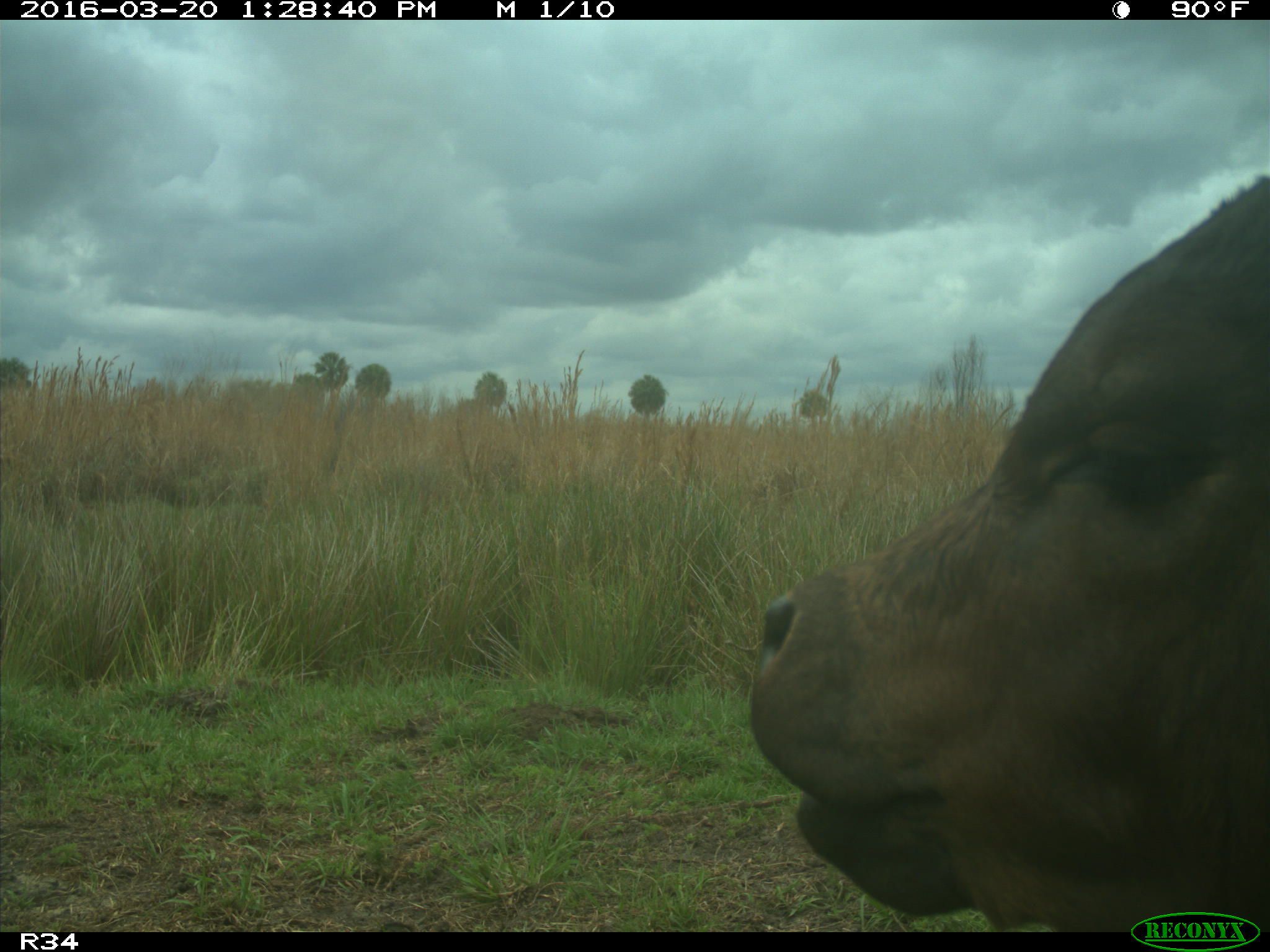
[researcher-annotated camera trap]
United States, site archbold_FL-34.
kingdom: Animalia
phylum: Chordata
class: Mammalia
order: Artiodactyla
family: Bovidae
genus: Bos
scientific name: Bos taurus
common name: domestic cow